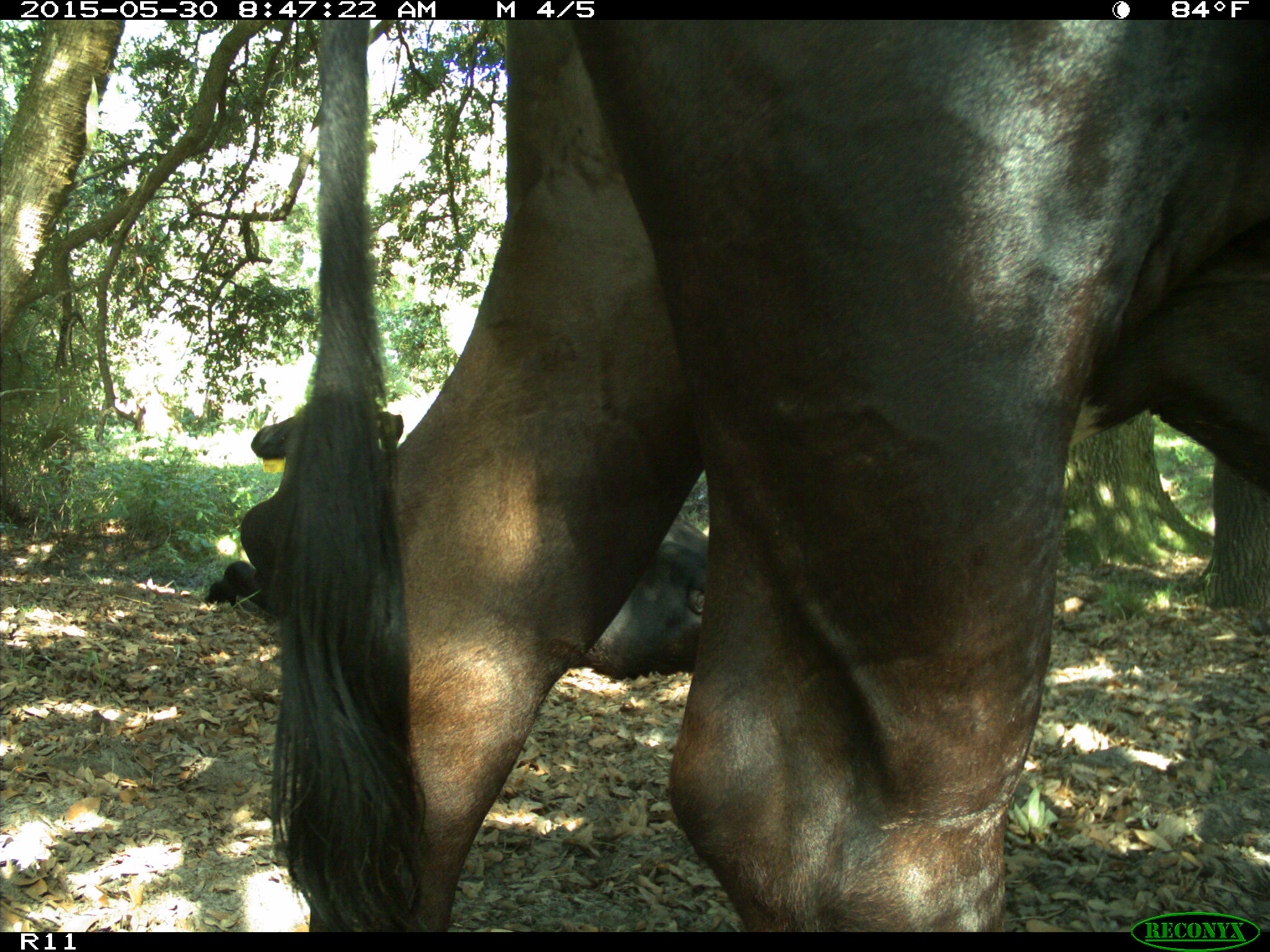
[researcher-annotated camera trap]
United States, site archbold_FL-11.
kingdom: Animalia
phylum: Chordata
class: Mammalia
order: Artiodactyla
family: Bovidae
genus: Bos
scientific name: Bos taurus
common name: domestic cow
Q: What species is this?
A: Bos taurus (domestic cow).